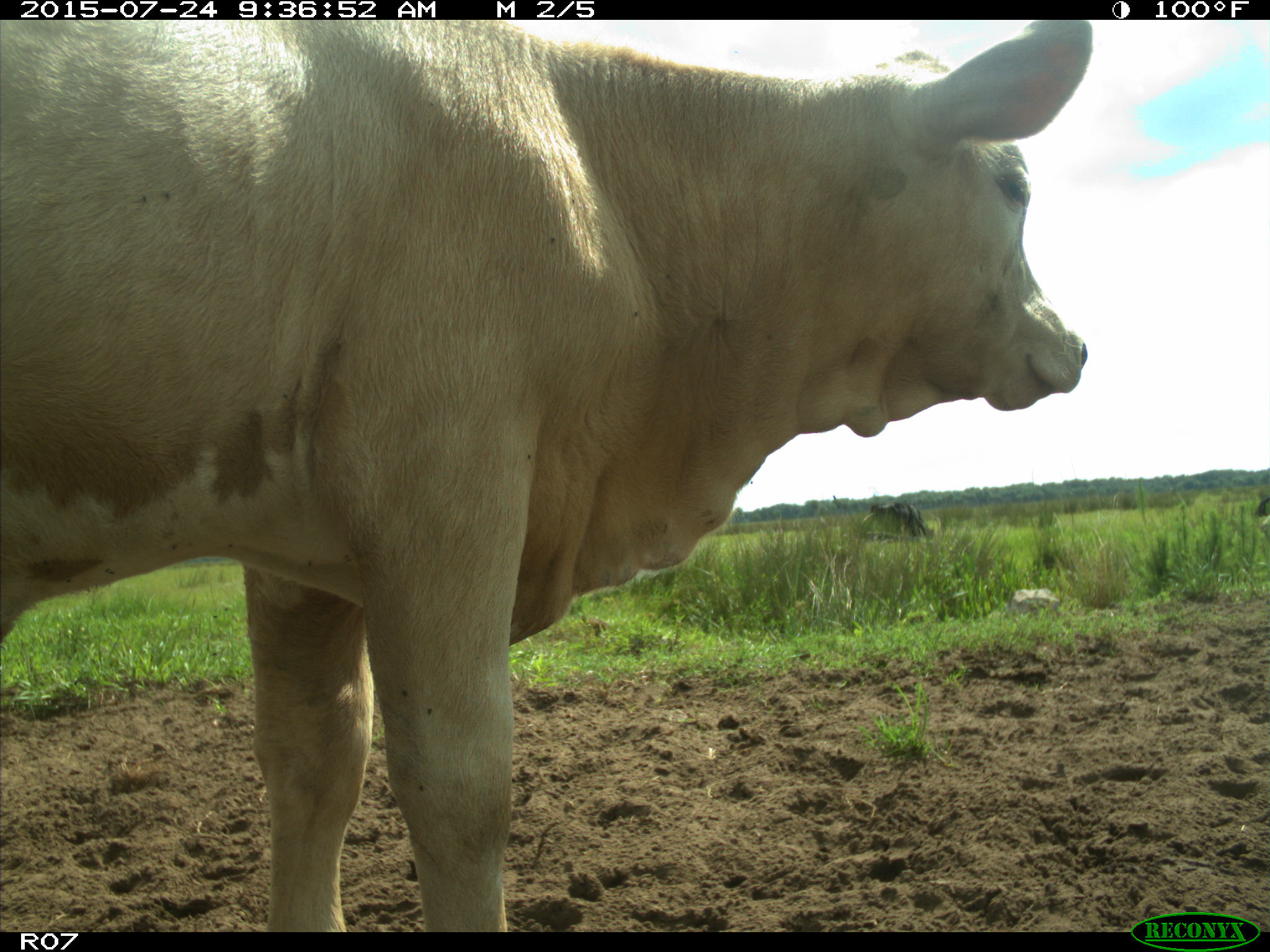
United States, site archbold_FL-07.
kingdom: Animalia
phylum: Chordata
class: Mammalia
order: Artiodactyla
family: Bovidae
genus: Bos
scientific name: Bos taurus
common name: domestic cow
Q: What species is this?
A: Bos taurus (domestic cow).